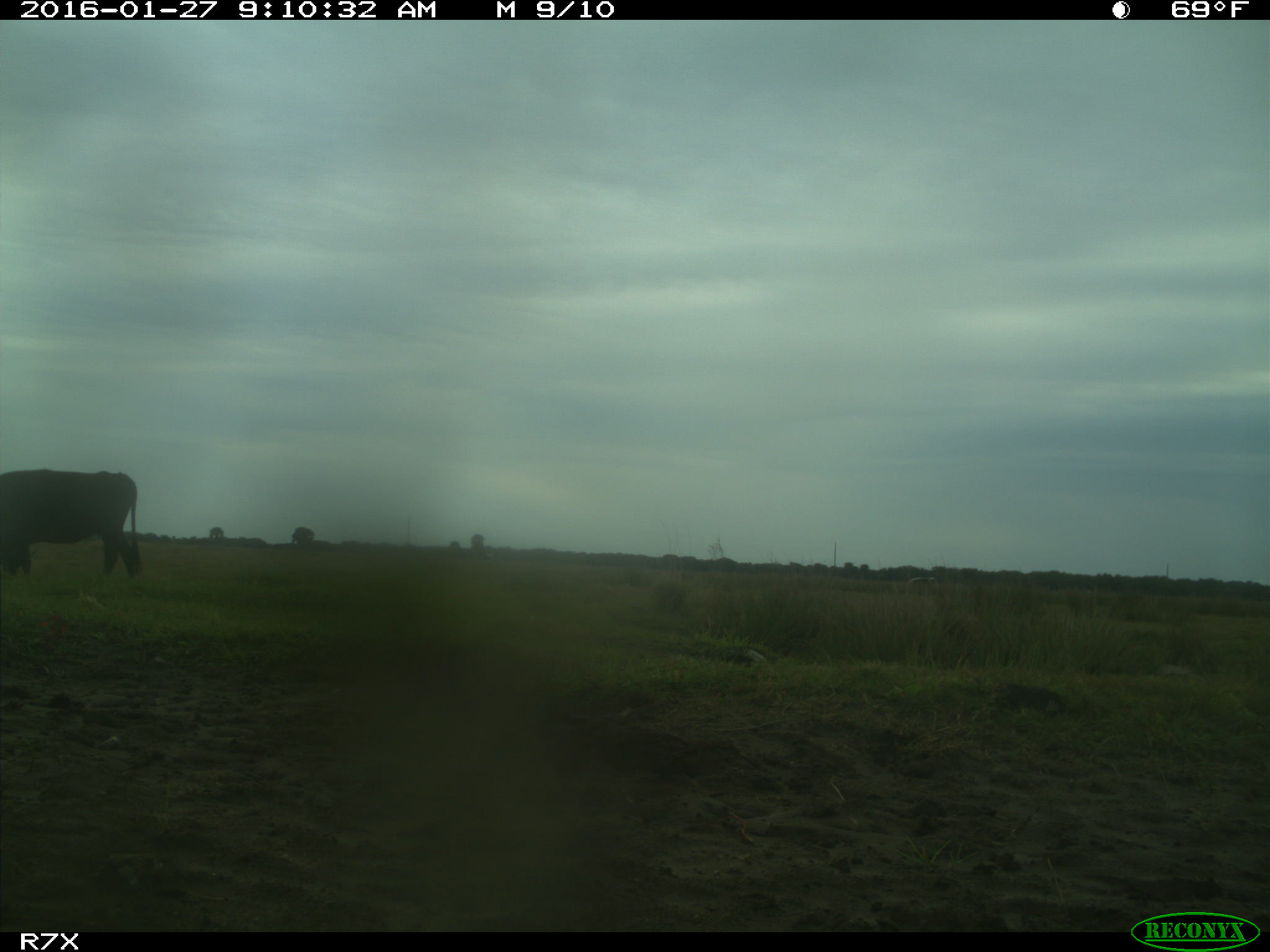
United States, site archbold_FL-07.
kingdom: Animalia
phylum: Chordata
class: Mammalia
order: Artiodactyla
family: Bovidae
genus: Bos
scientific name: Bos taurus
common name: domestic cow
Bos taurus (domestic cow).